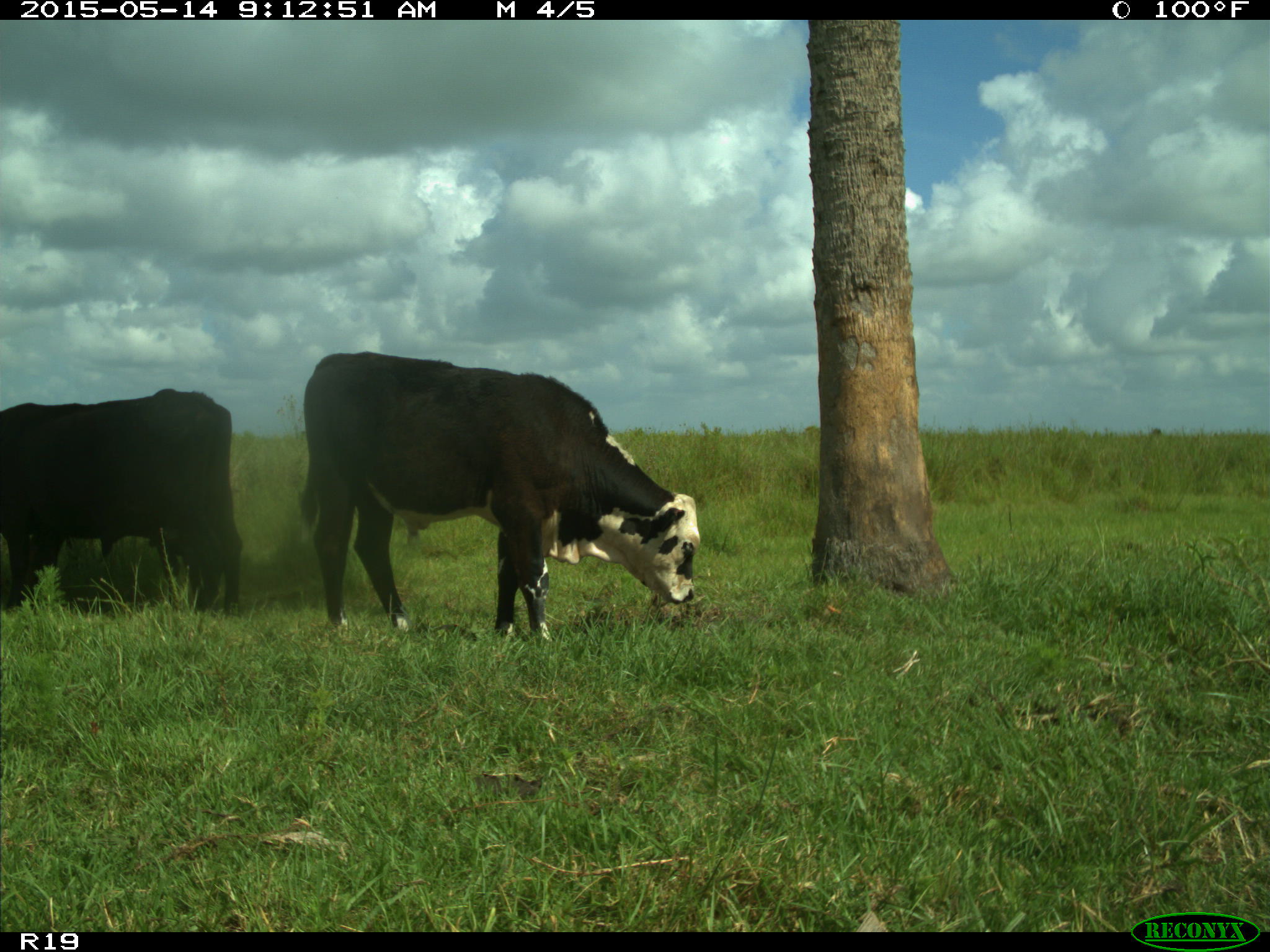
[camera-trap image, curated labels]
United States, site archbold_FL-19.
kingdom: Animalia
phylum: Chordata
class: Mammalia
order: Artiodactyla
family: Bovidae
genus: Bos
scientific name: Bos taurus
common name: domestic cow